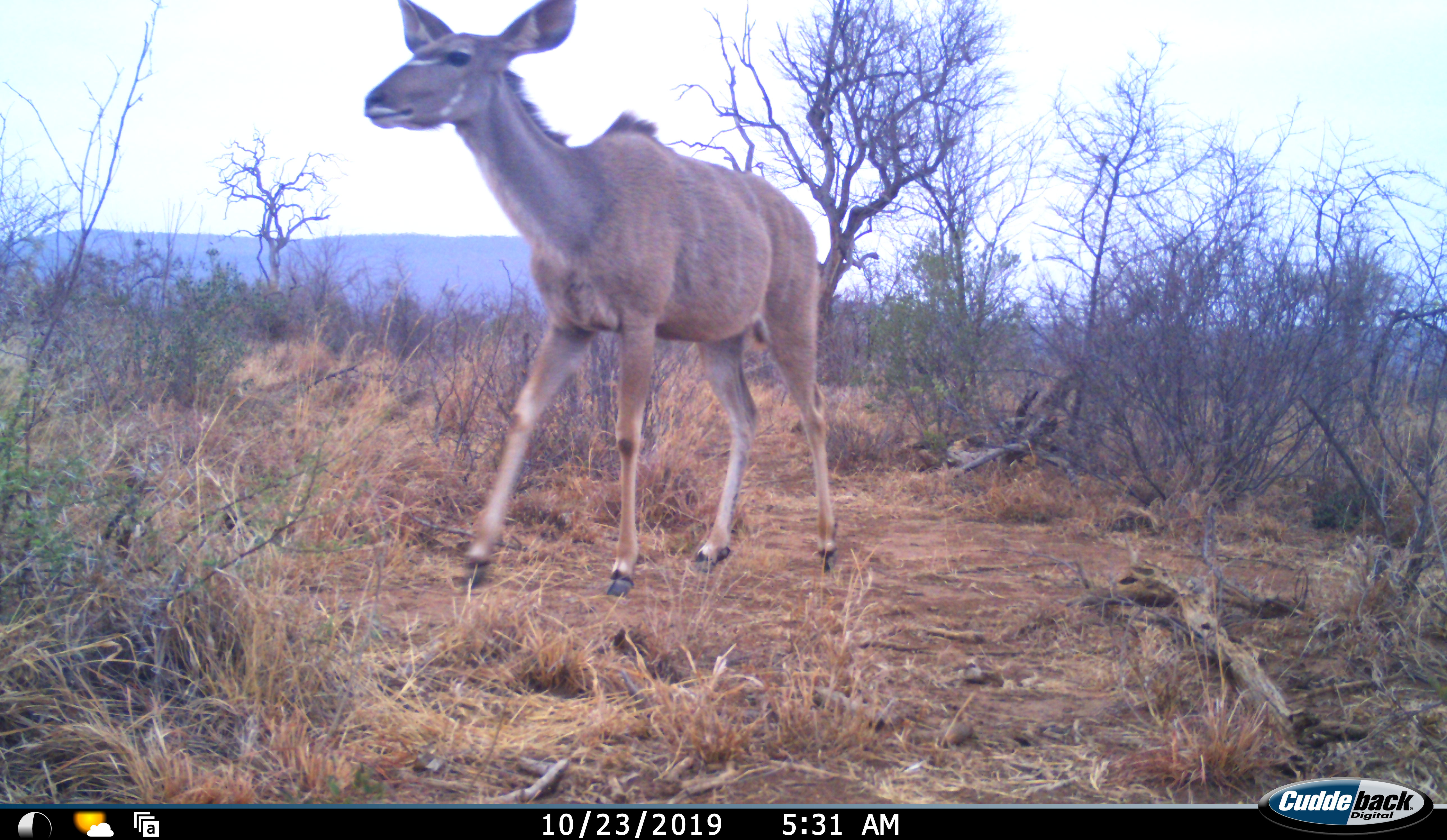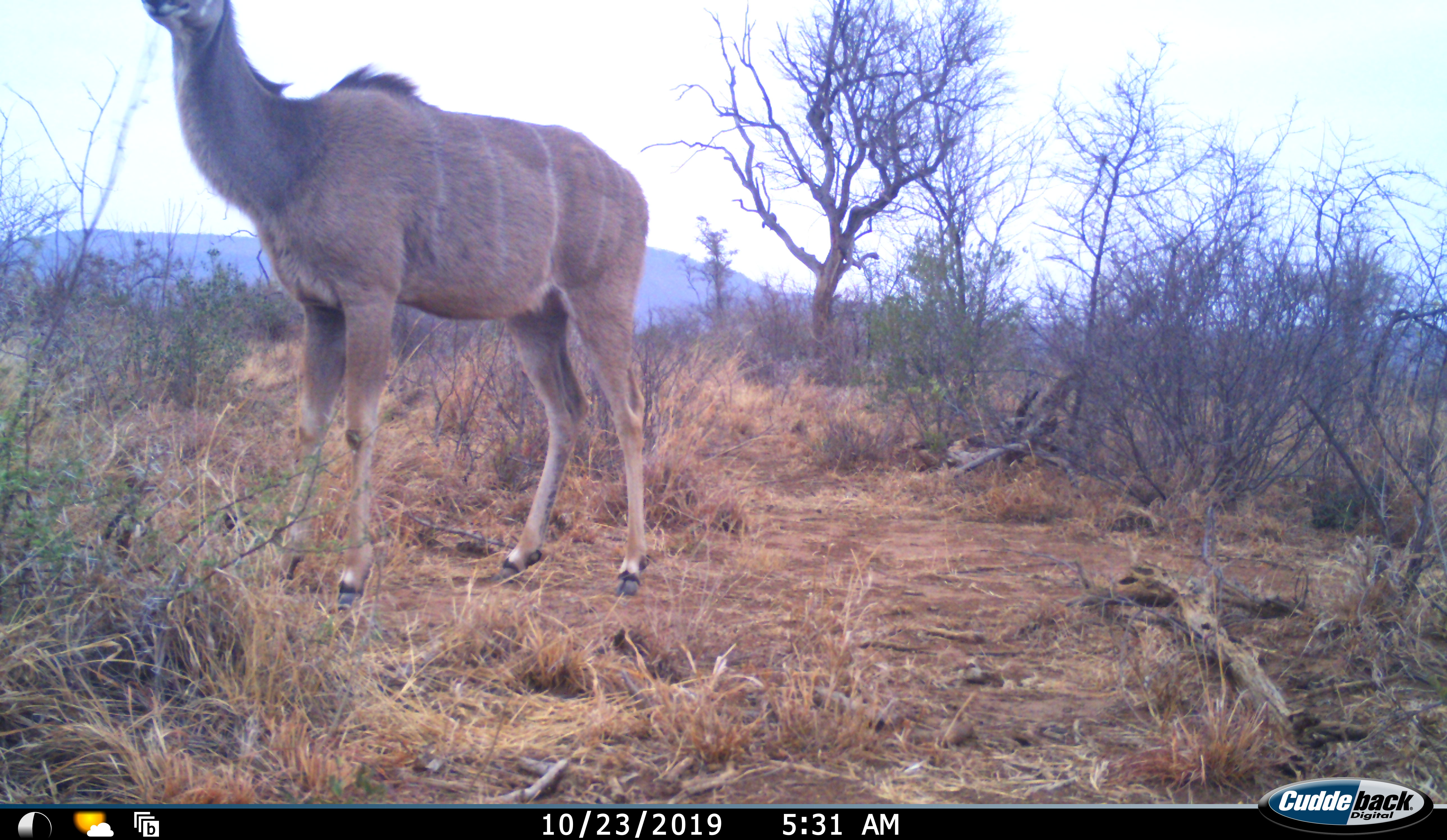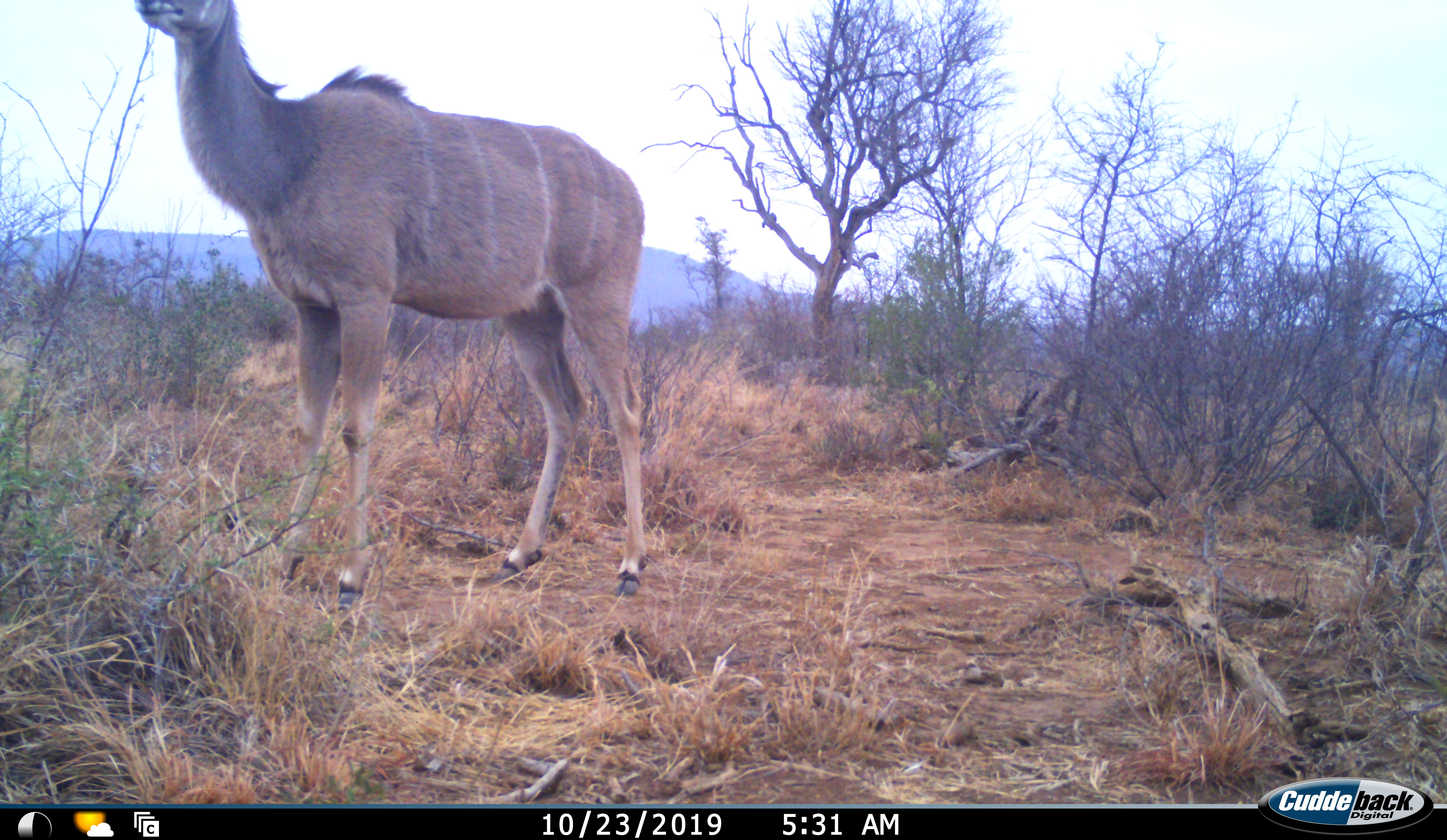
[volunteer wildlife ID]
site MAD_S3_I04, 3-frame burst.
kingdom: Animalia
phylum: Chordata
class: Mammalia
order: Artiodactyla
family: Bovidae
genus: Tragelaphus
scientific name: Tragelaphus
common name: kudu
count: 1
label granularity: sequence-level